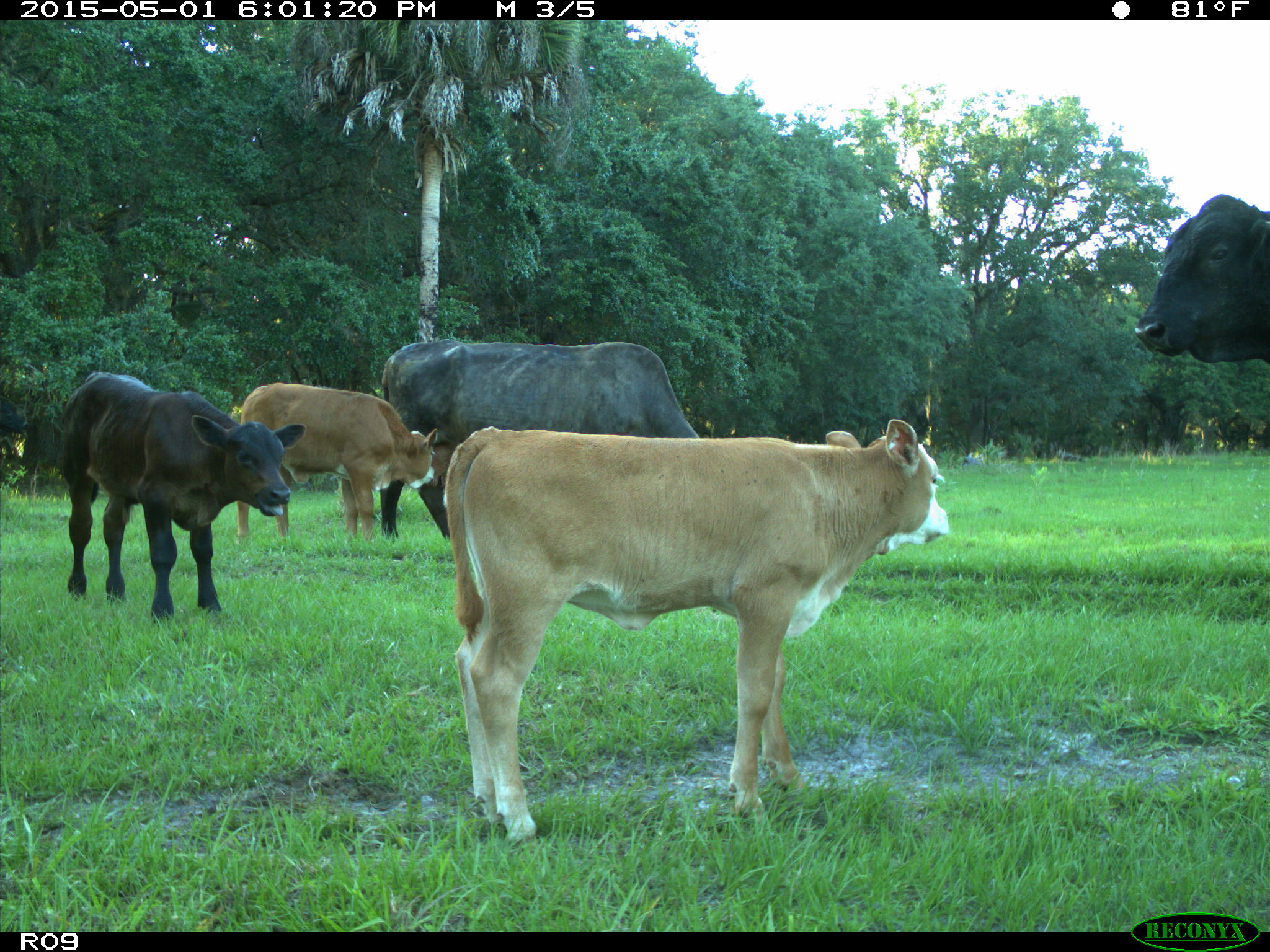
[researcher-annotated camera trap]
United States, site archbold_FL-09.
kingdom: Animalia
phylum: Chordata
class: Mammalia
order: Artiodactyla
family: Bovidae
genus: Bos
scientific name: Bos taurus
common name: domestic cow